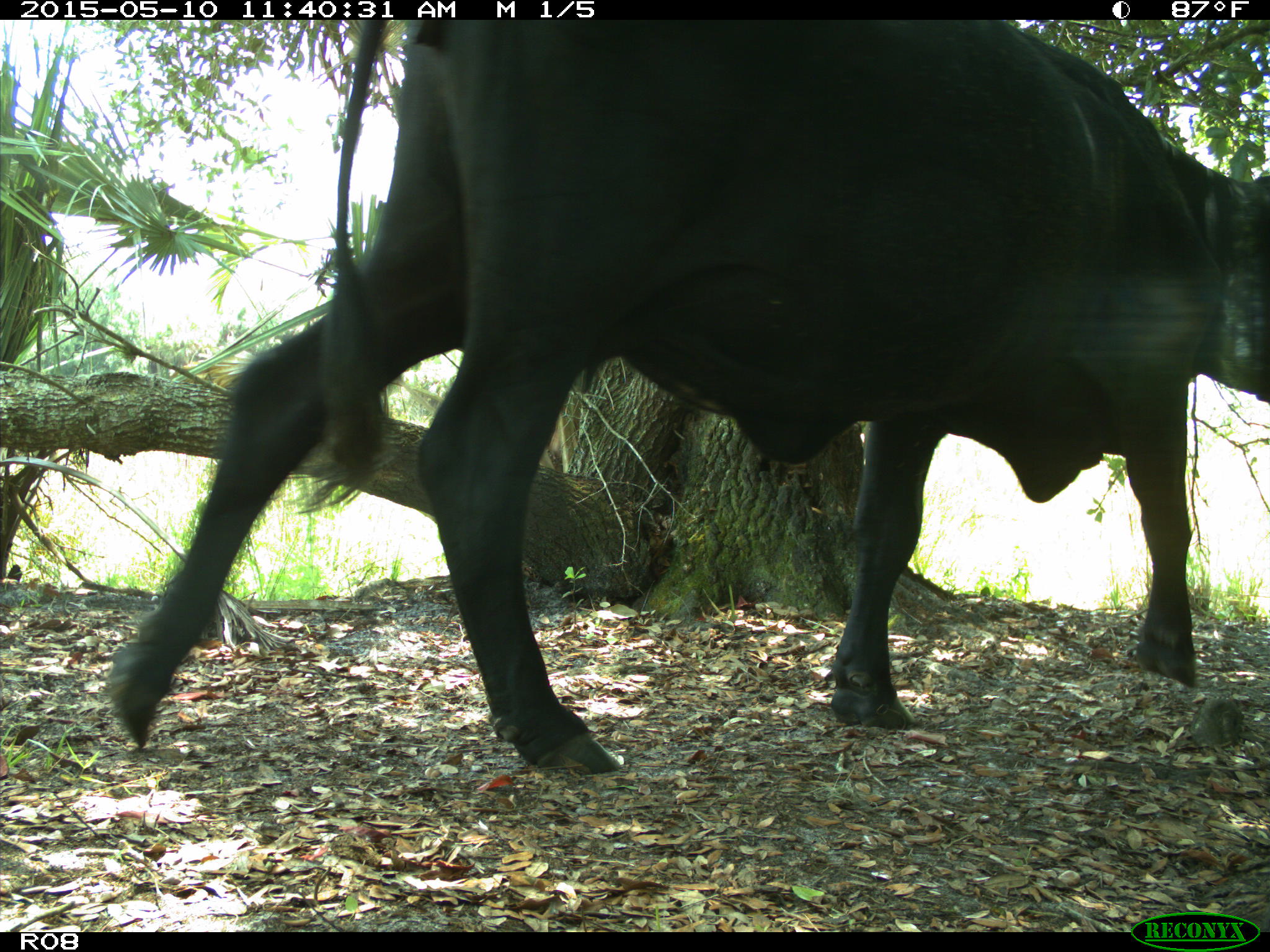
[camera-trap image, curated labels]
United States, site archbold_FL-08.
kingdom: Animalia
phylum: Chordata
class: Mammalia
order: Artiodactyla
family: Bovidae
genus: Bos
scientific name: Bos taurus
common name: domestic cow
Bos taurus (domestic cow).